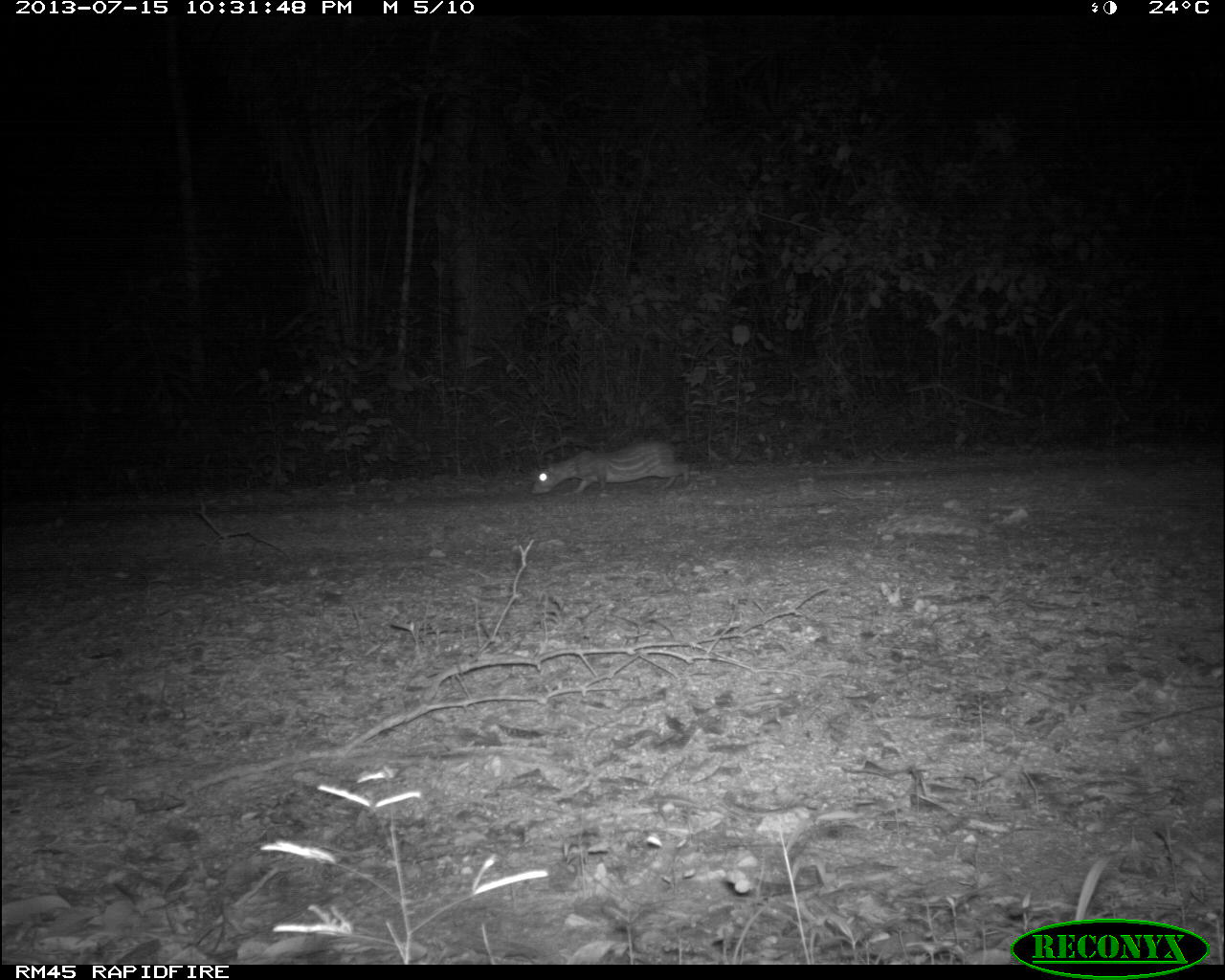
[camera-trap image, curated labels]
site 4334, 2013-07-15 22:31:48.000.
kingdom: Animalia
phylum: Chordata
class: Mammalia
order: Rodentia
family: Cuniculidae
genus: Cuniculus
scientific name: Cuniculus paca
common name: lowland paca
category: agouti paca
Agouti paca (lowland paca) (Cuniculus paca), count 1.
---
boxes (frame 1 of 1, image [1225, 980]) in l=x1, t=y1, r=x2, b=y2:
agouti paca: l=530, t=440, r=689, b=495